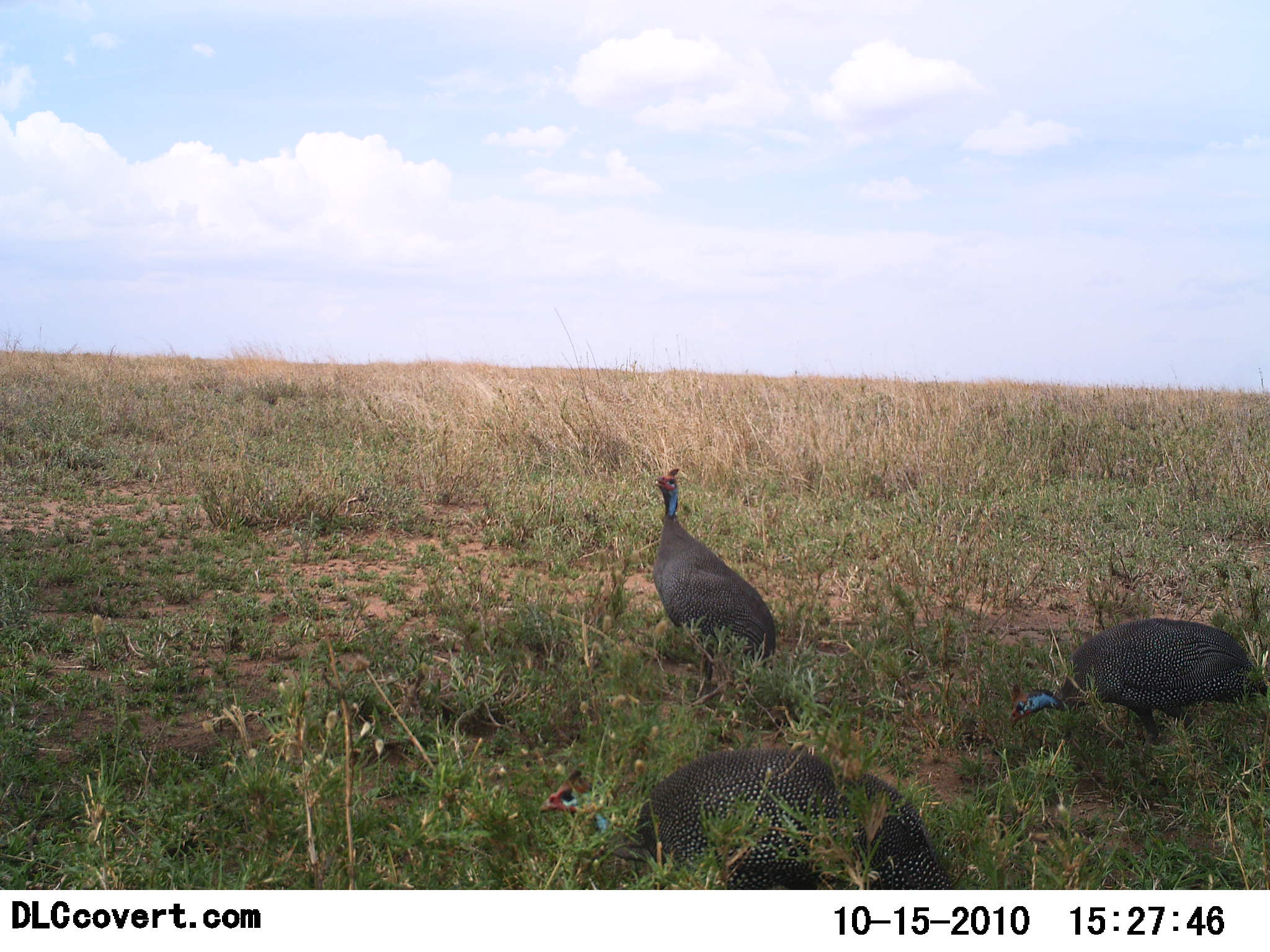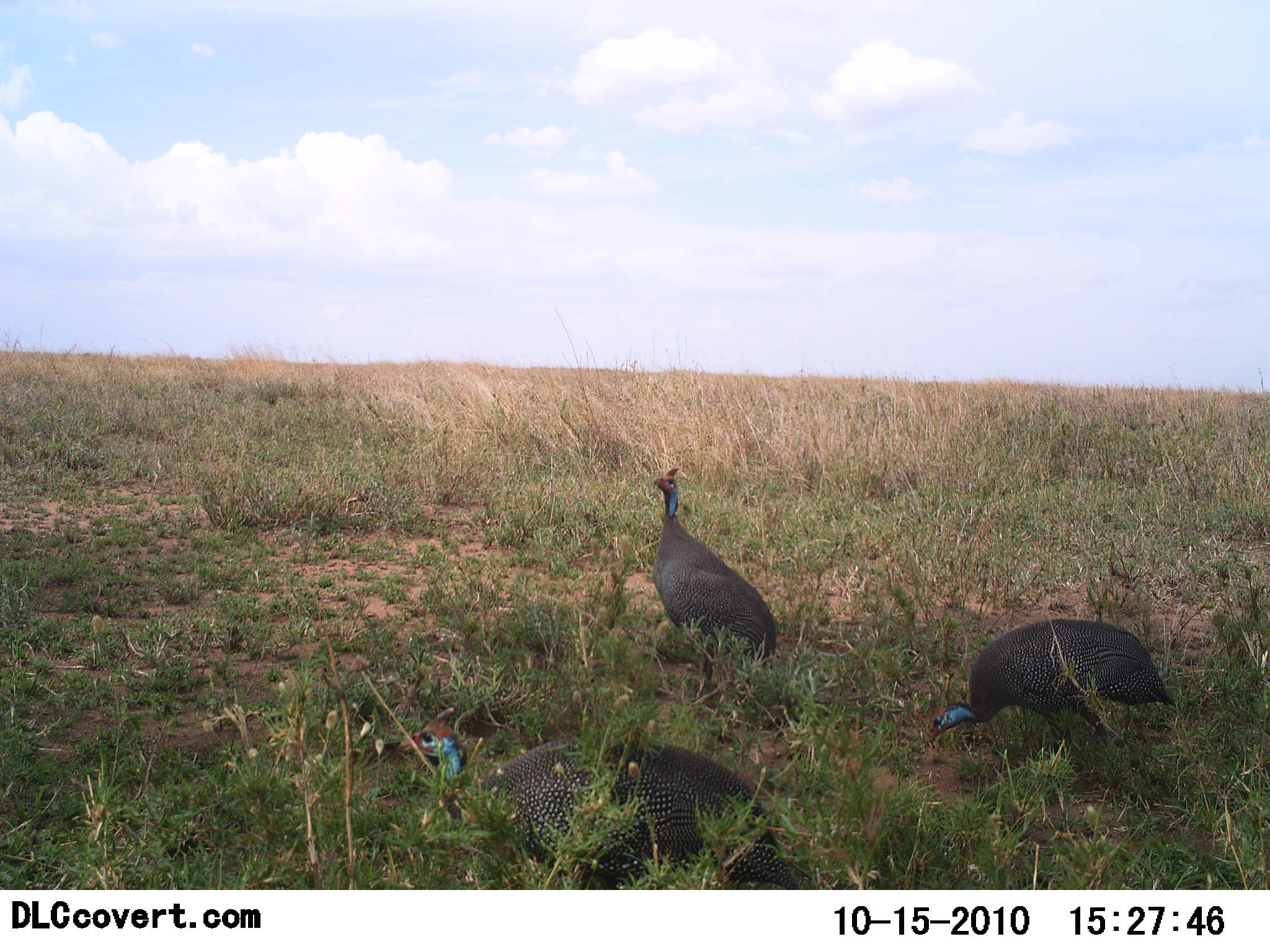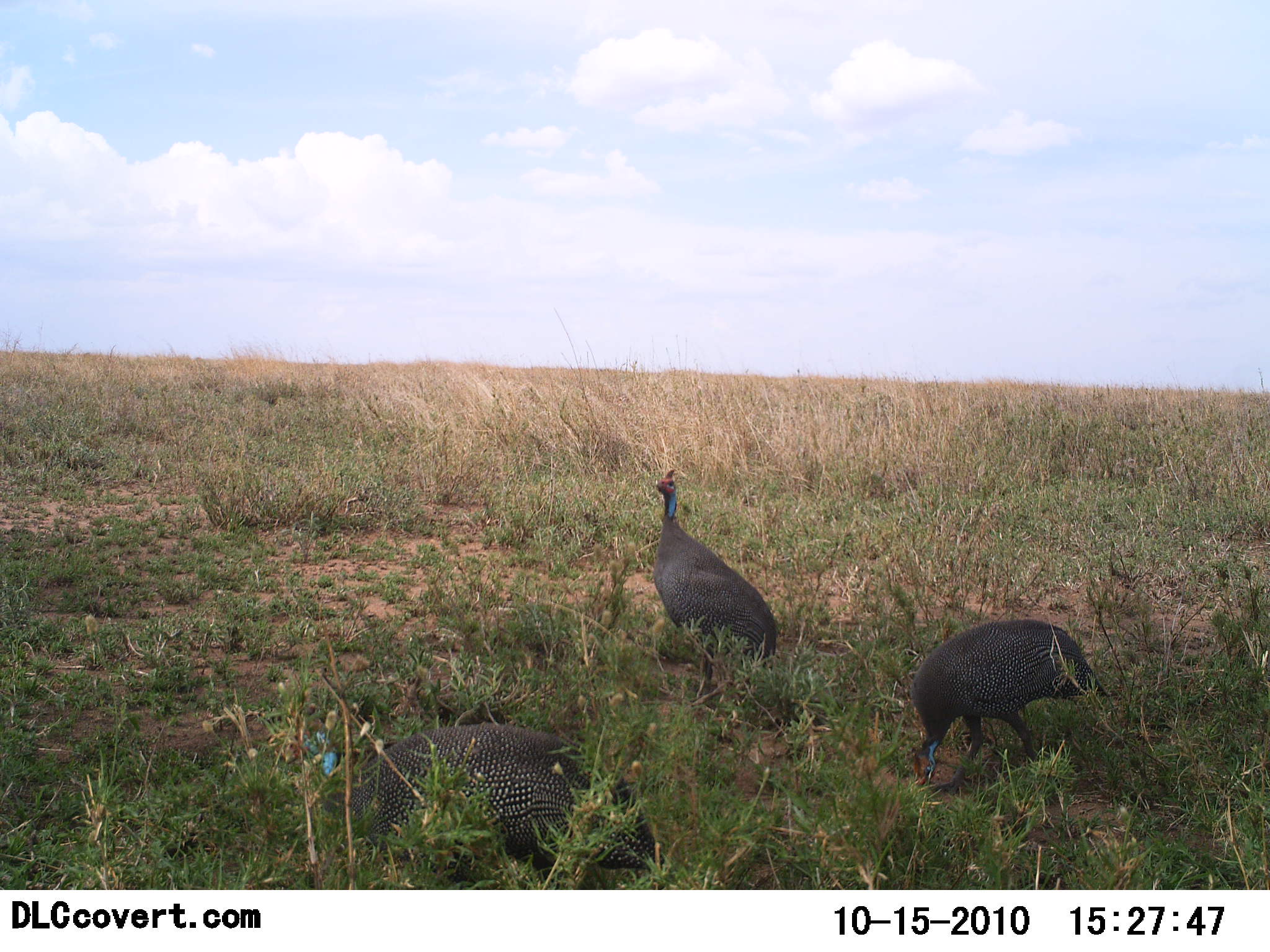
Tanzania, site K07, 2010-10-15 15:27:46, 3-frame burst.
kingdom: Animalia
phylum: Chordata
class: Aves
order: Galliformes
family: Numididae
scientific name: Numididae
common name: guinea fowl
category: guineafowl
Guineafowl (guinea fowl) (Numididae), count 3. Behavior (volunteer vote fractions): standing 53%, resting 0%, moving 35%, interacting 0%. Young present (vote fraction): 0%. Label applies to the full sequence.